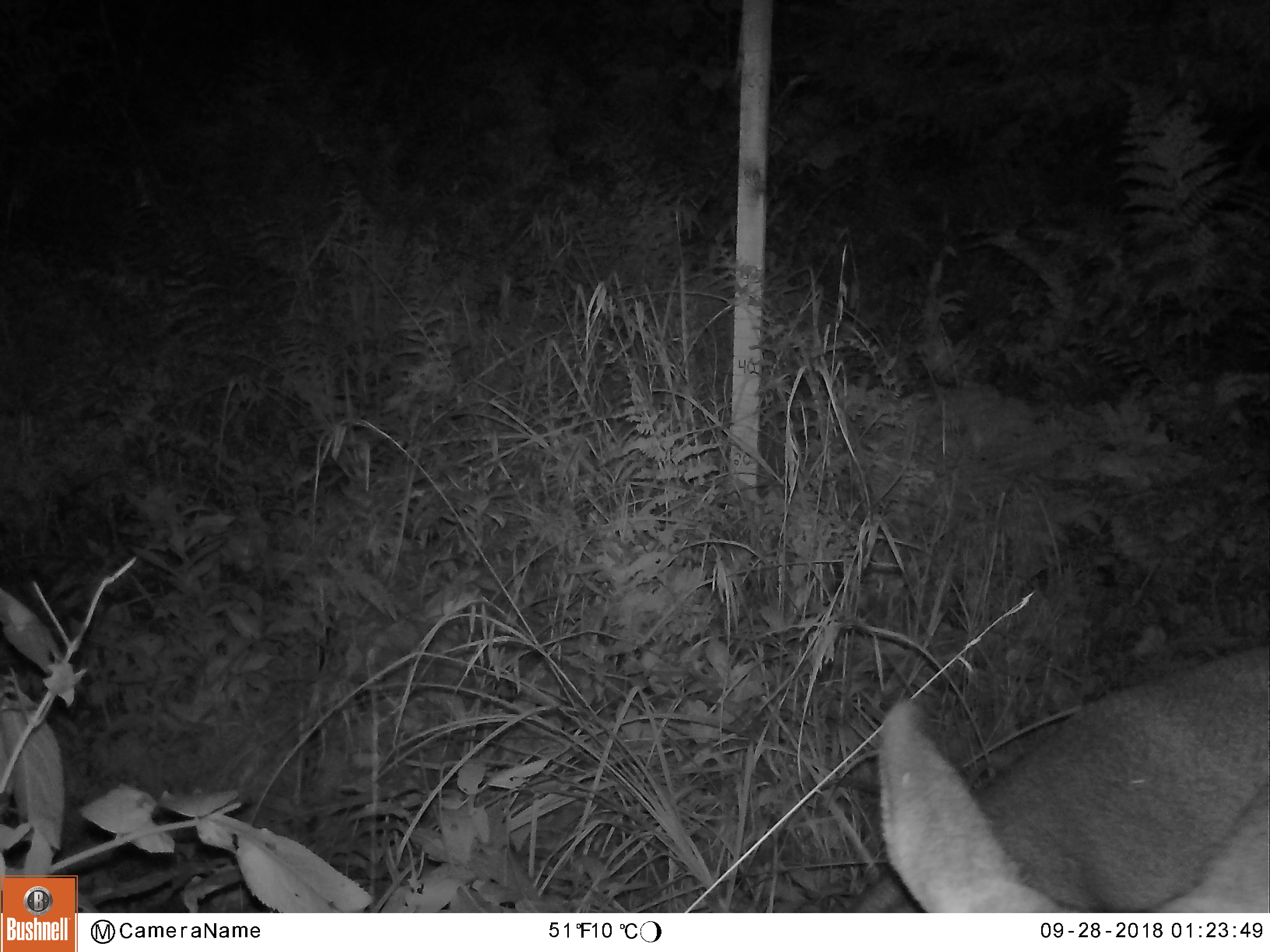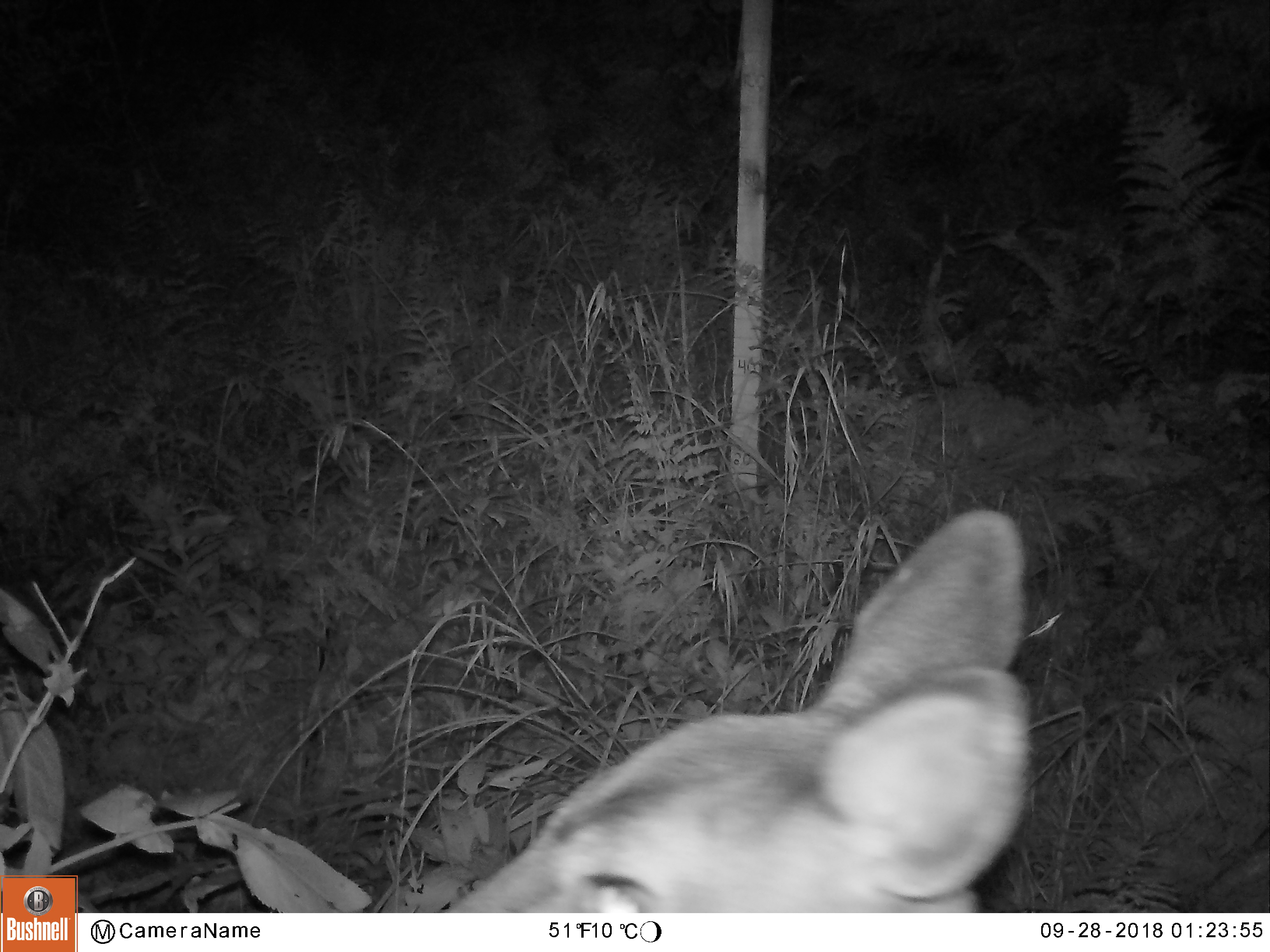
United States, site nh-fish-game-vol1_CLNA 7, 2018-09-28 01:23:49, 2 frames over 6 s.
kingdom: Animalia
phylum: Chordata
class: Mammalia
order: Artiodactyla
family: Cervidae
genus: Odocoileus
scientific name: Odocoileus virginianus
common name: white-tailed deer